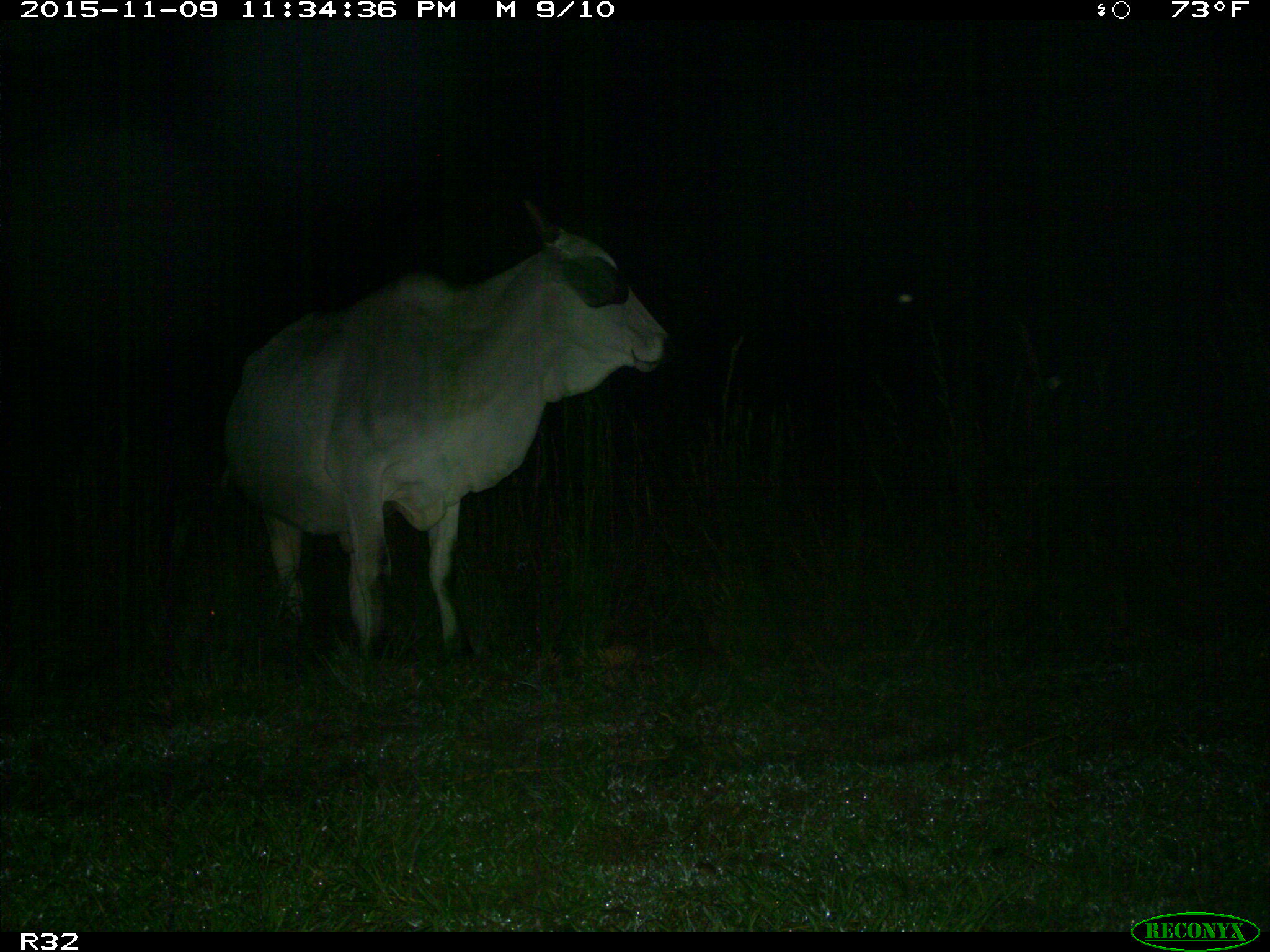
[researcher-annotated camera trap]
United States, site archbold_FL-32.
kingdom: Animalia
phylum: Chordata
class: Mammalia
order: Artiodactyla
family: Bovidae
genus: Bos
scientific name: Bos taurus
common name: domestic cow